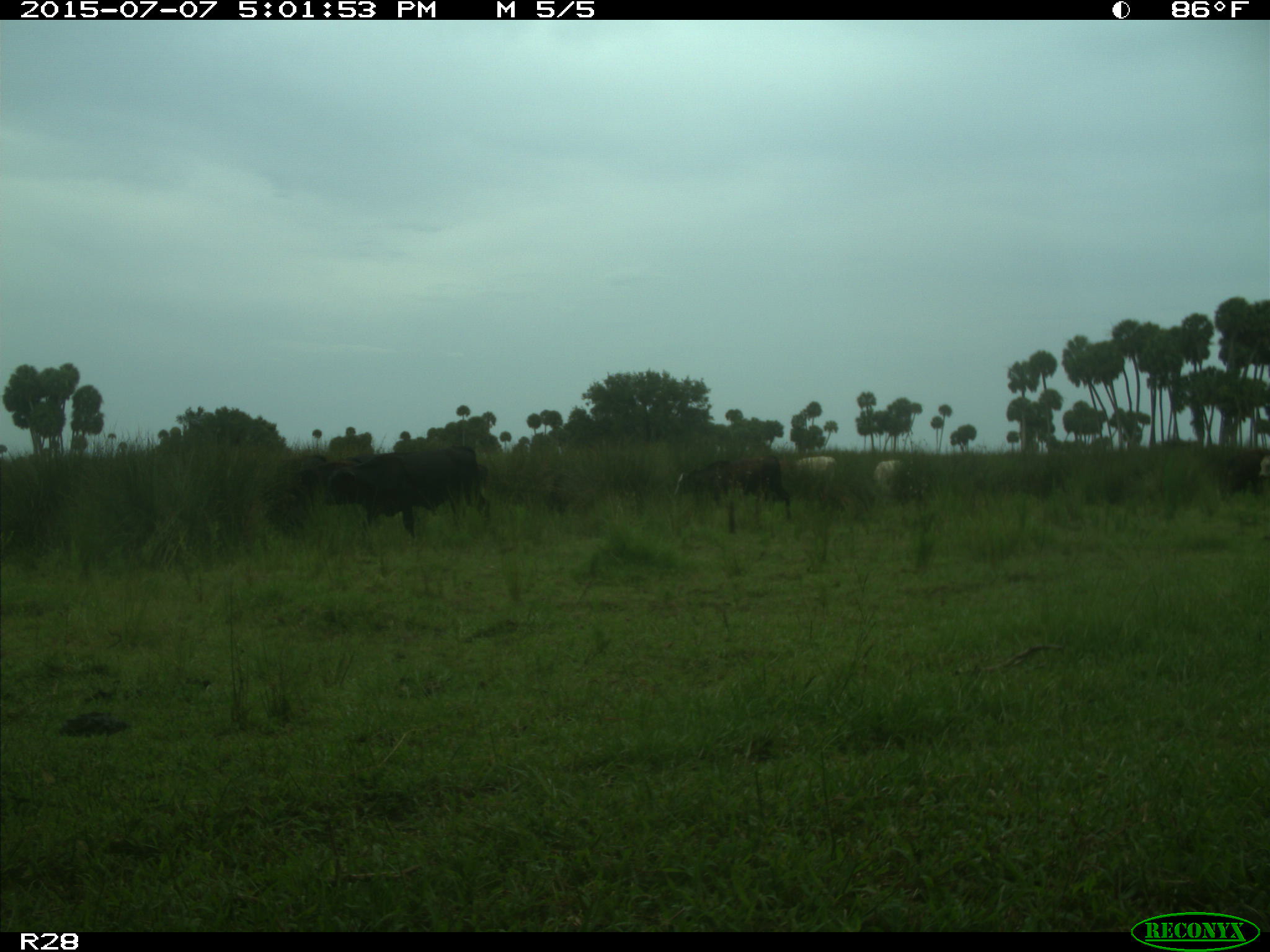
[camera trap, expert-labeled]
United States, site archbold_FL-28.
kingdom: Animalia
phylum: Chordata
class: Mammalia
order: Artiodactyla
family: Bovidae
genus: Bos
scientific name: Bos taurus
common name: domestic cow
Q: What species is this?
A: Bos taurus (domestic cow).